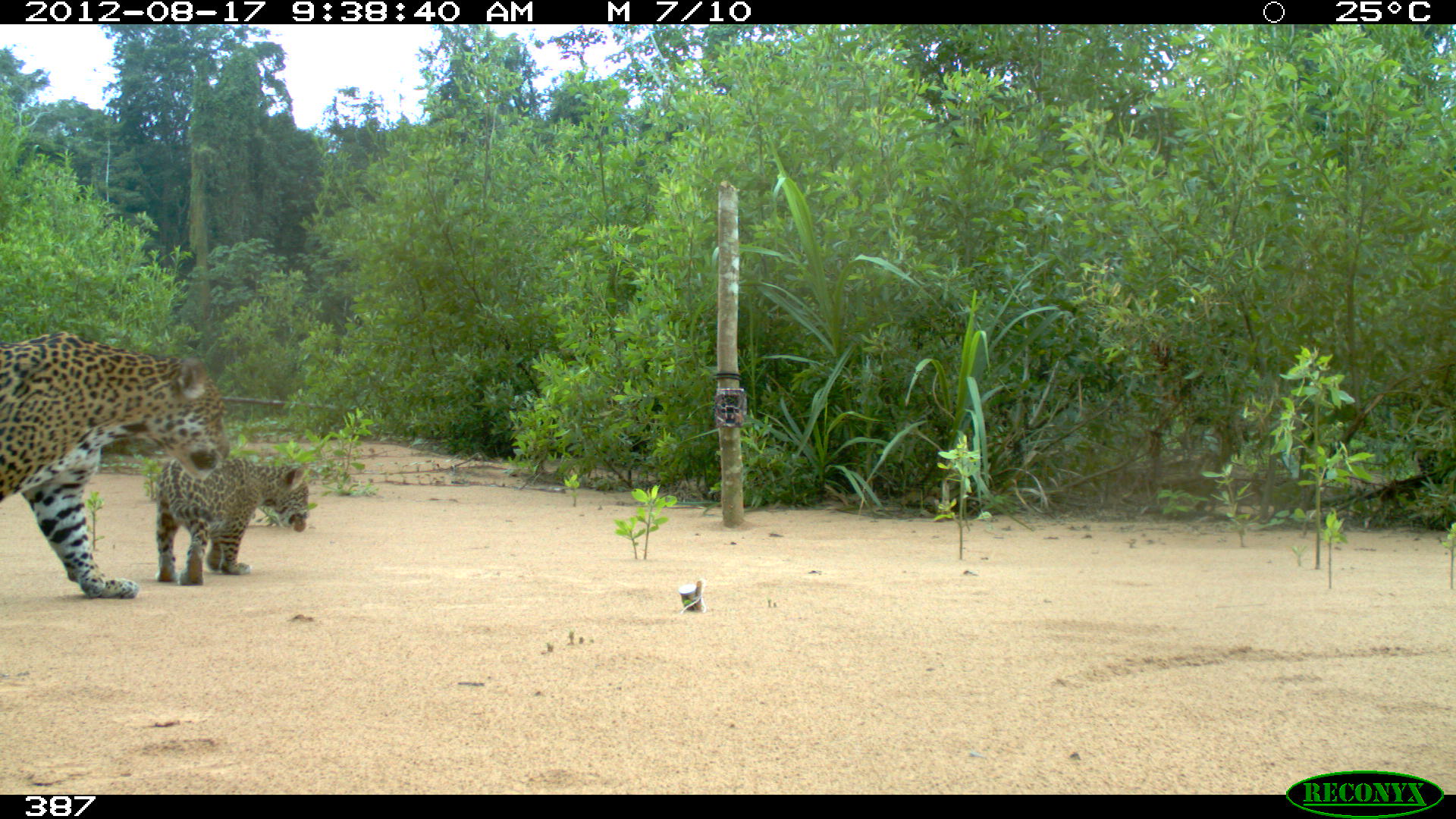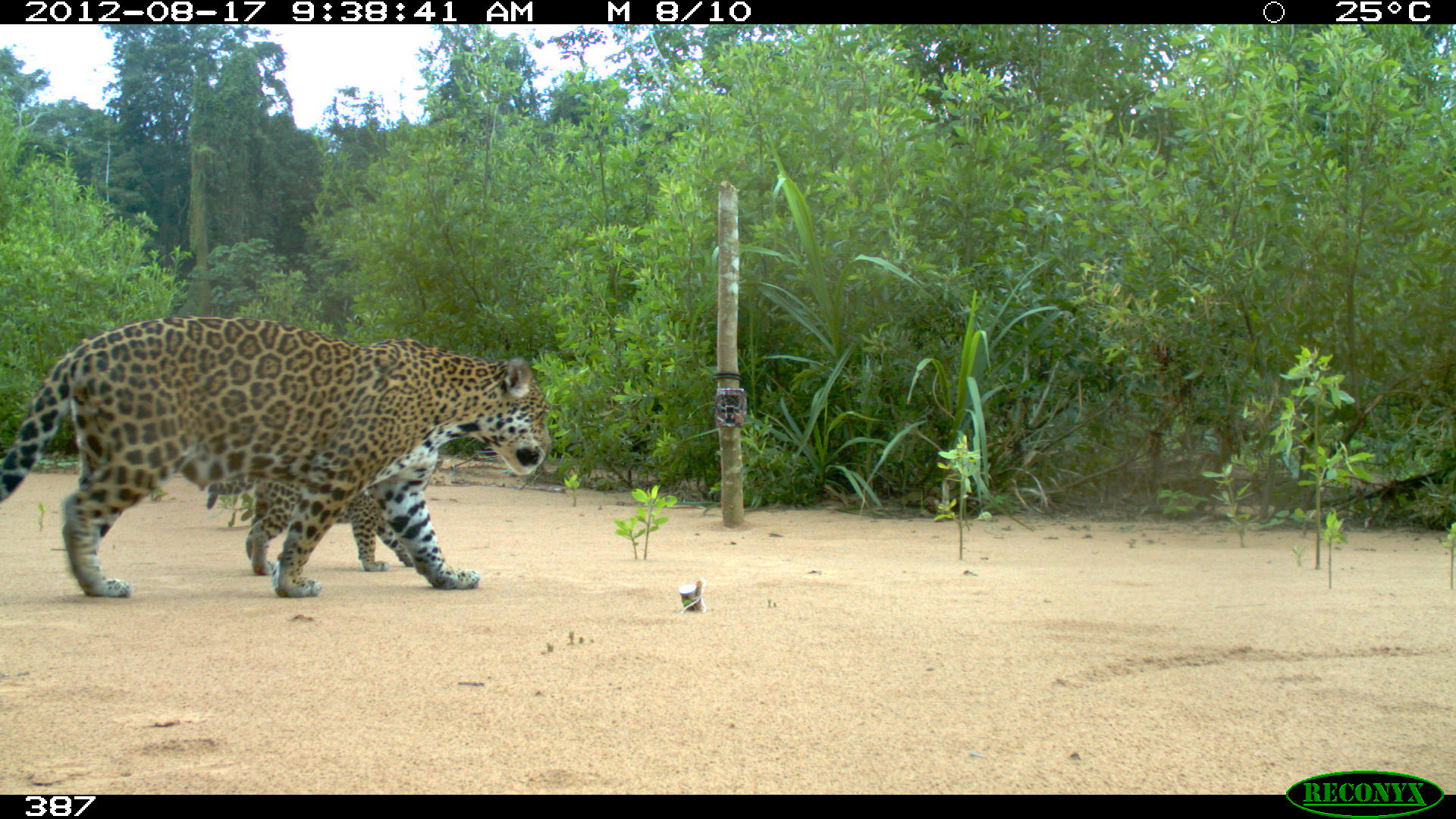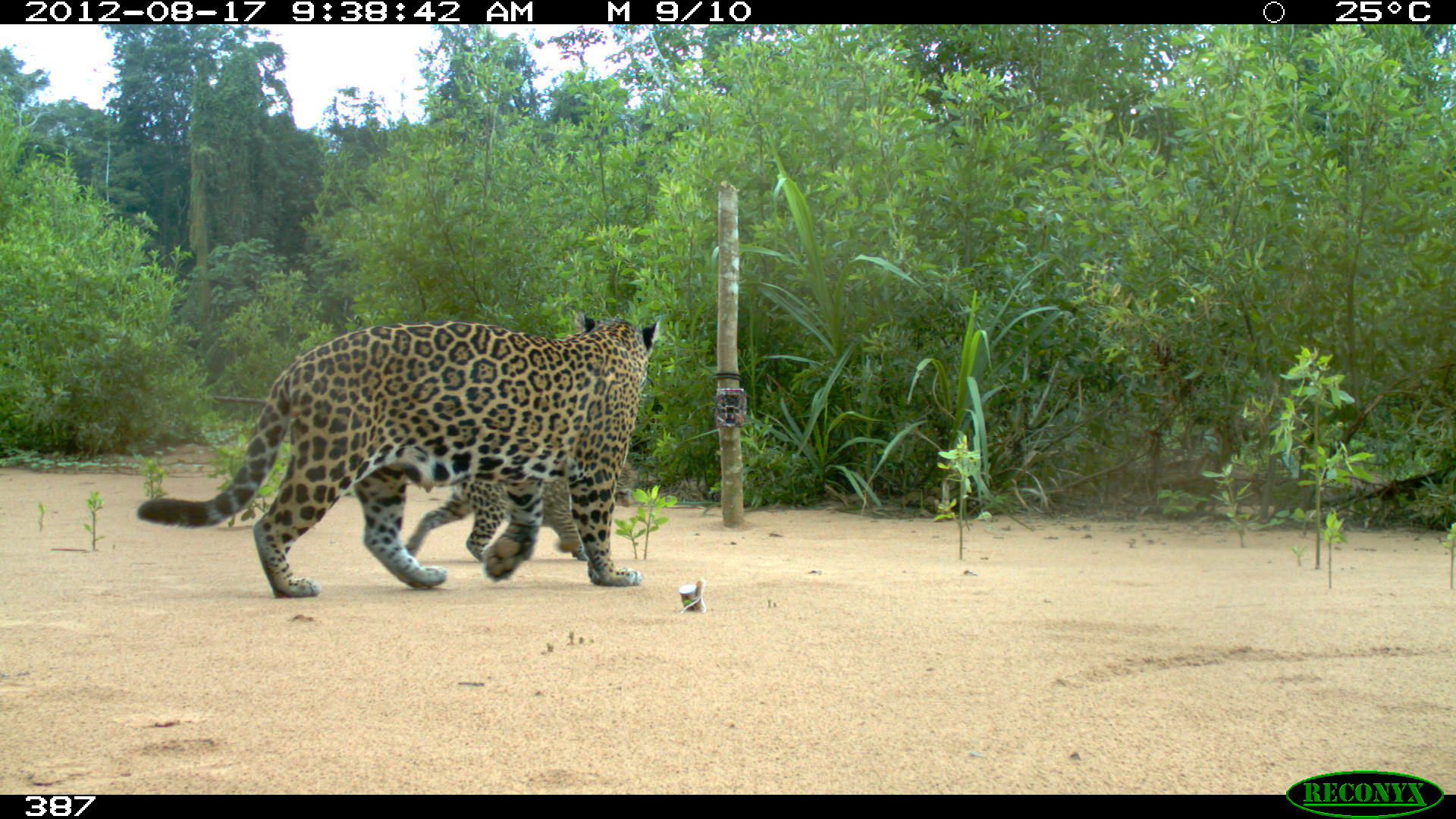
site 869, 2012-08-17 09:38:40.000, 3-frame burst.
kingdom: Animalia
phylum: Chordata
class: Mammalia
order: Carnivora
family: Felidae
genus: Panthera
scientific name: Panthera onca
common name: jaguar